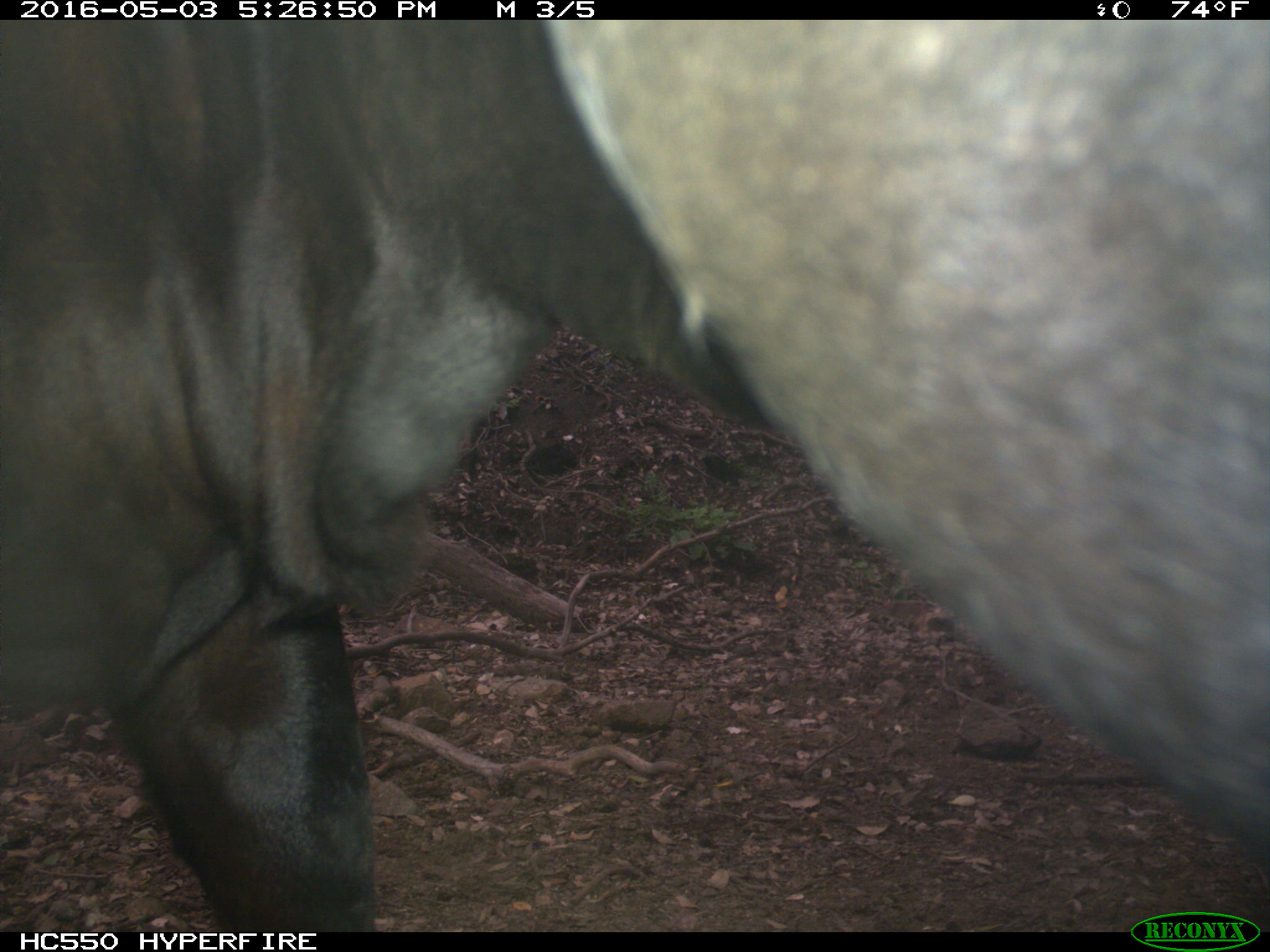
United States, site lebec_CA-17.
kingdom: Animalia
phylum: Chordata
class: Mammalia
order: Artiodactyla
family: Bovidae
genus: Bos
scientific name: Bos taurus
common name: domestic cow